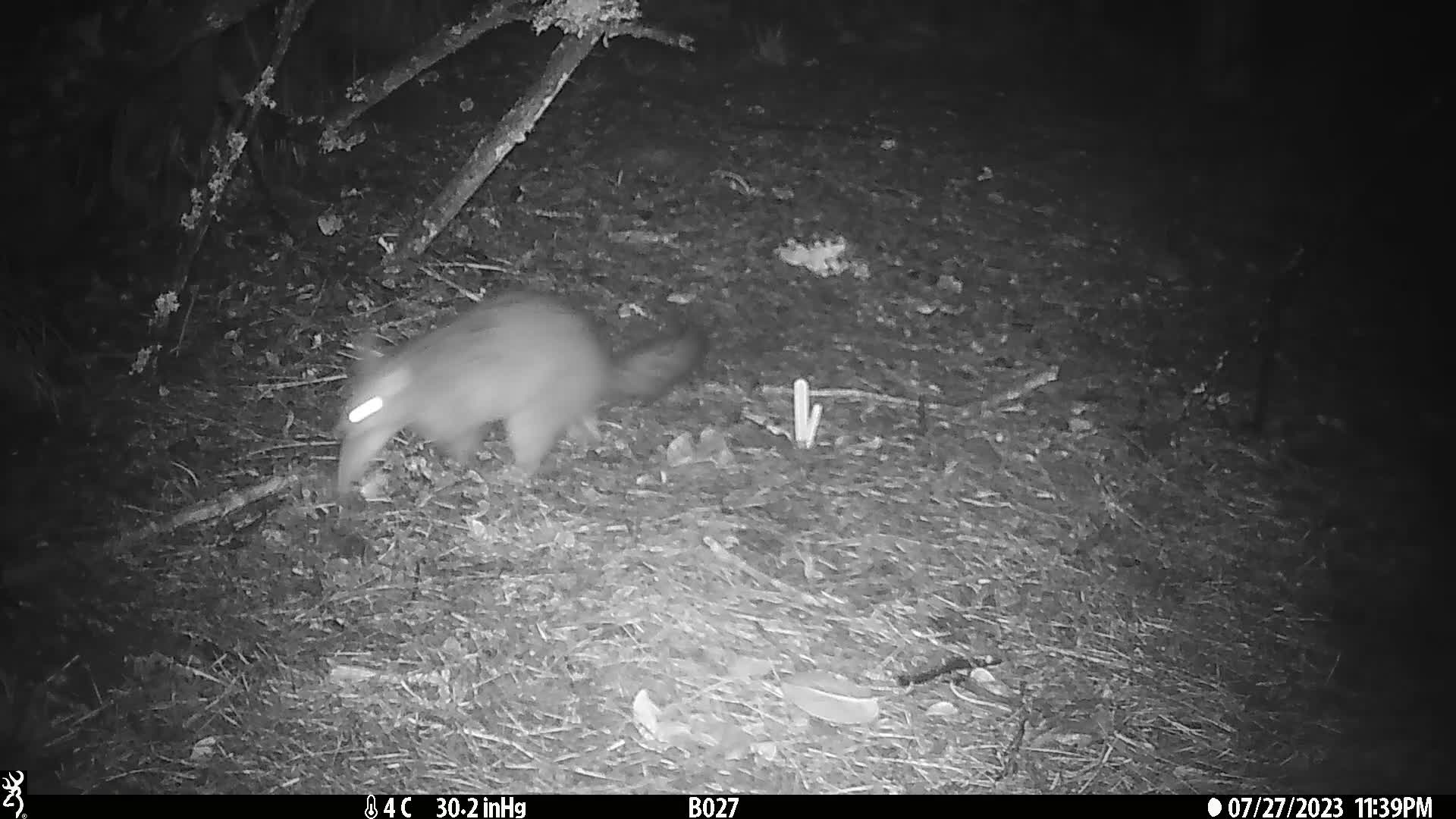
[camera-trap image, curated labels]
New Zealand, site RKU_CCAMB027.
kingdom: Animalia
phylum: Chordata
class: Mammalia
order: Diprotodontia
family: Phalangeridae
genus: Trichosurus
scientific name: Trichosurus vulpecula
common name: common brushtail possum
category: possum